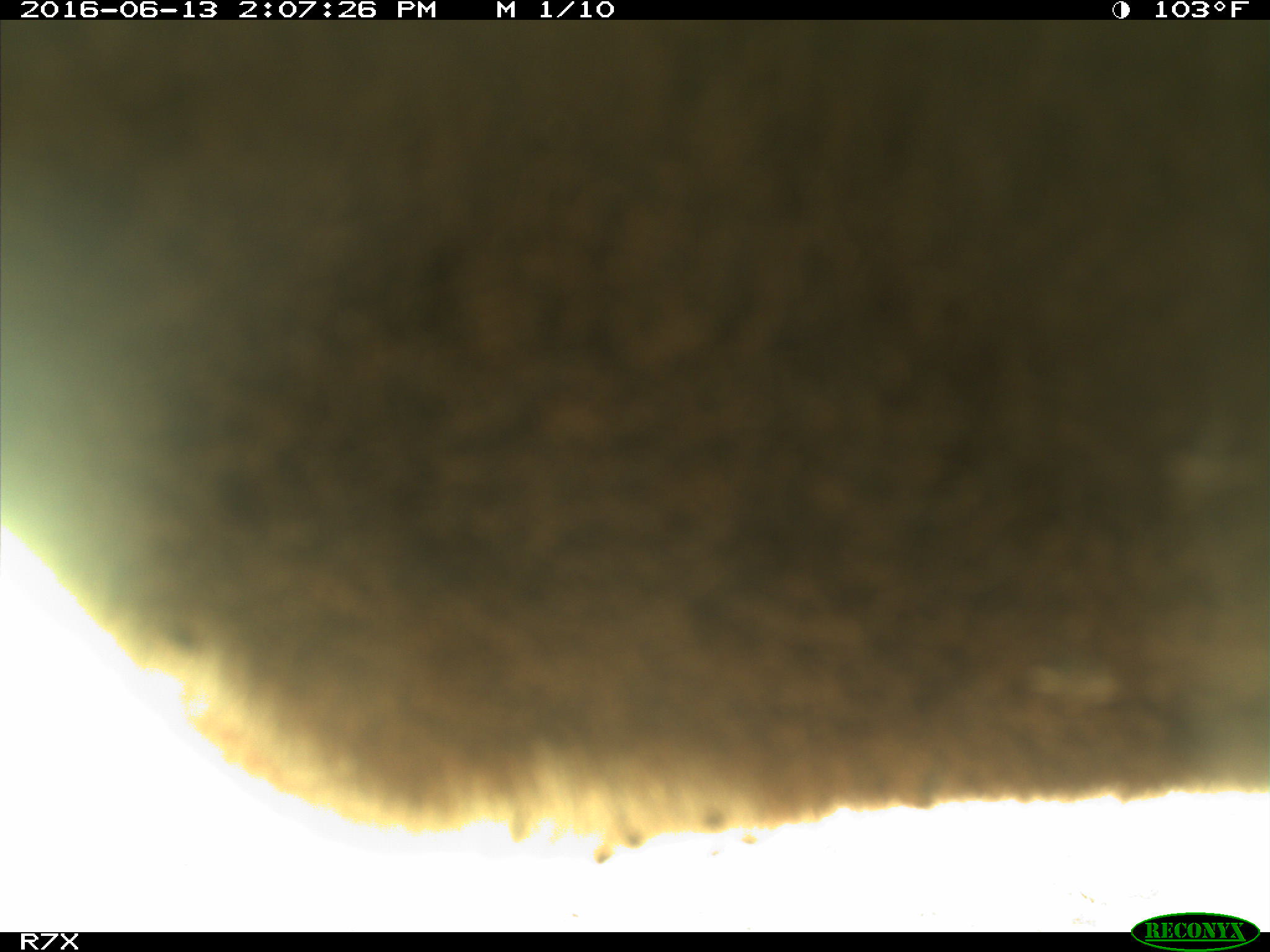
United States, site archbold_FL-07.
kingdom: Animalia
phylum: Chordata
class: Mammalia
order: Artiodactyla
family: Bovidae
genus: Bos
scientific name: Bos taurus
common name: domestic cow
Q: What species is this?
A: Bos taurus (domestic cow).